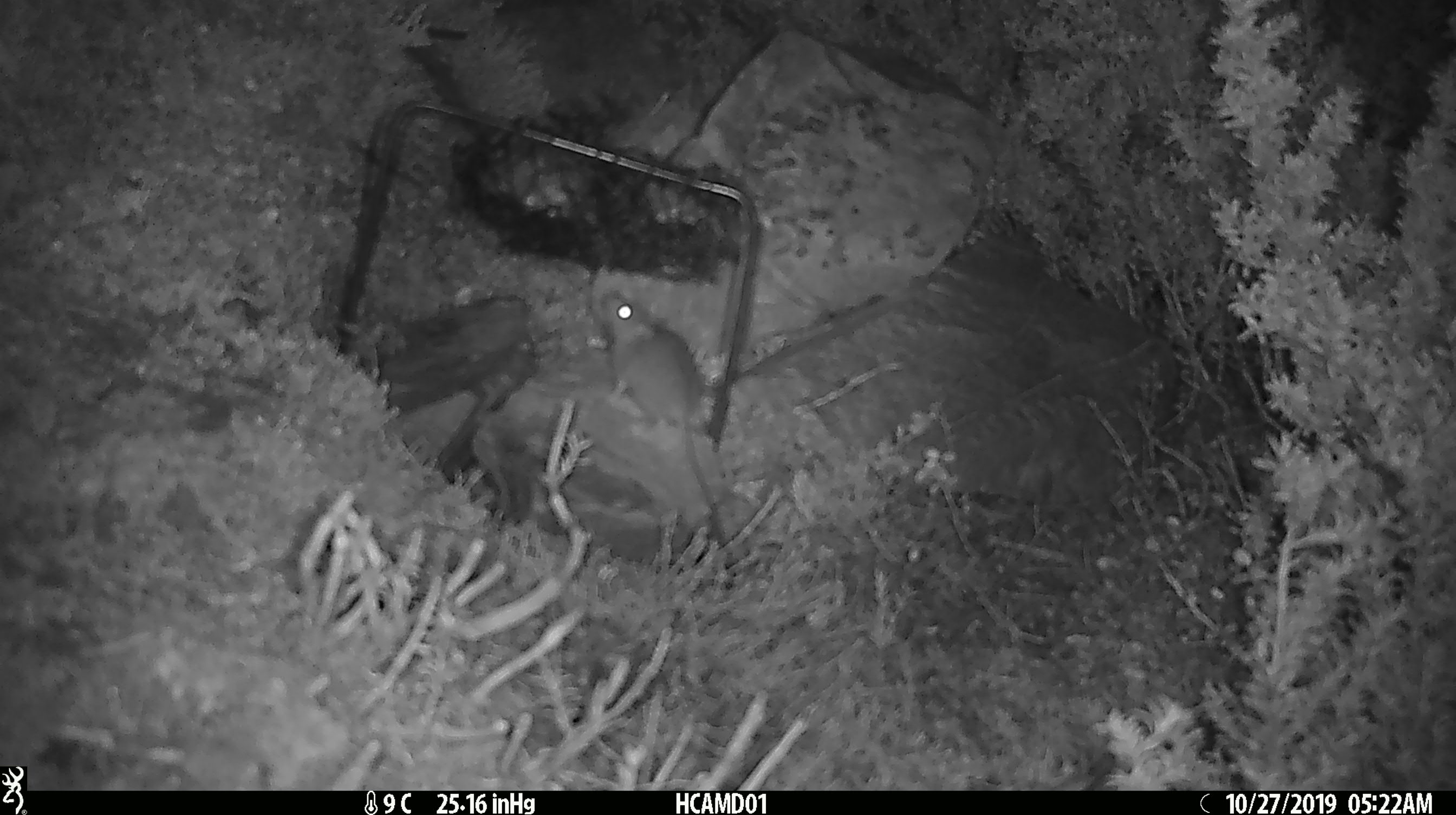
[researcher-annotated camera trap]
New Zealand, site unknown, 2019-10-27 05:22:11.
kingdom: Animalia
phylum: Chordata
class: Mammalia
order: Rodentia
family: Muridae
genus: Mus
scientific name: Mus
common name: mouse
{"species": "mouse (Mus)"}